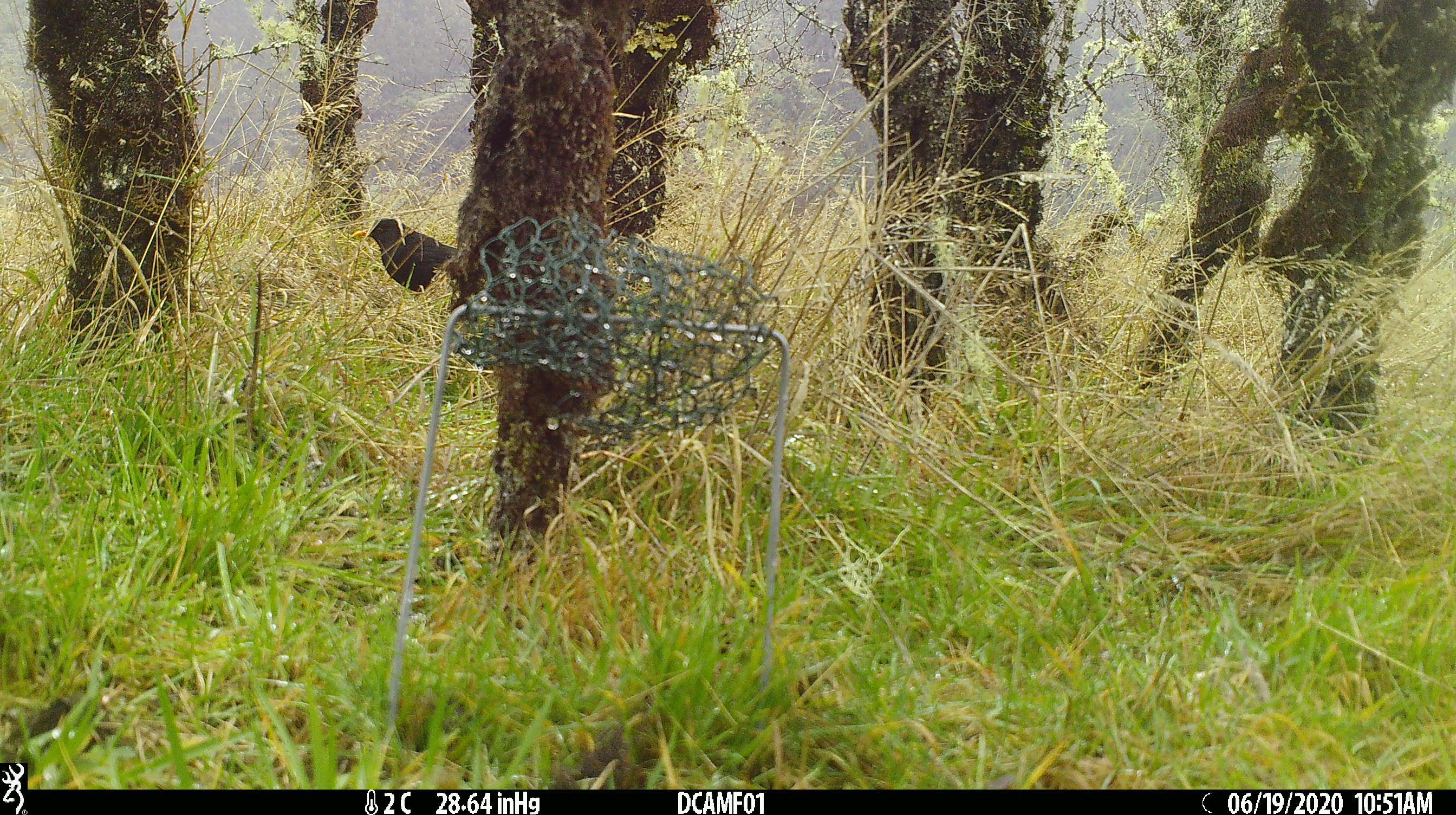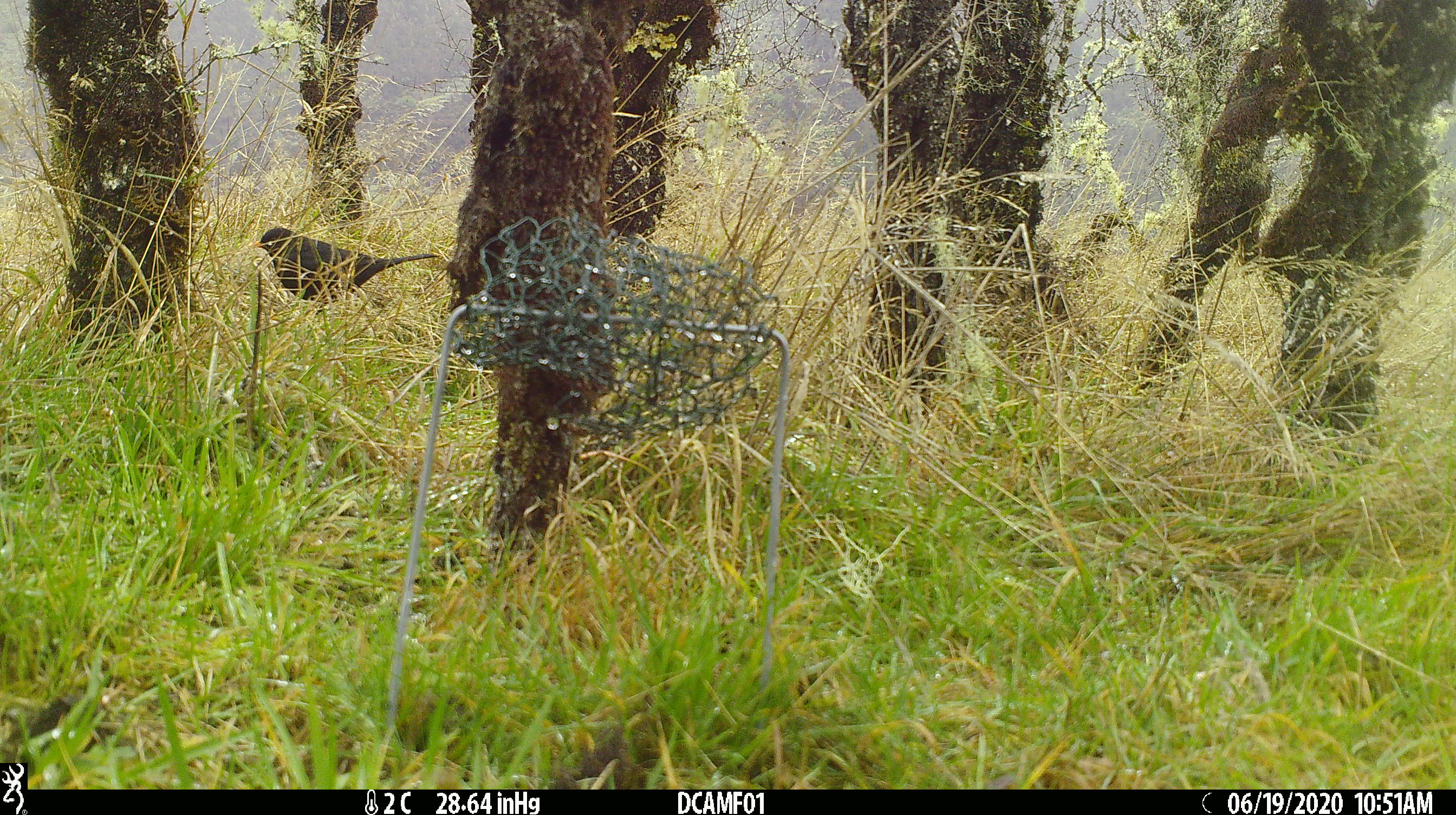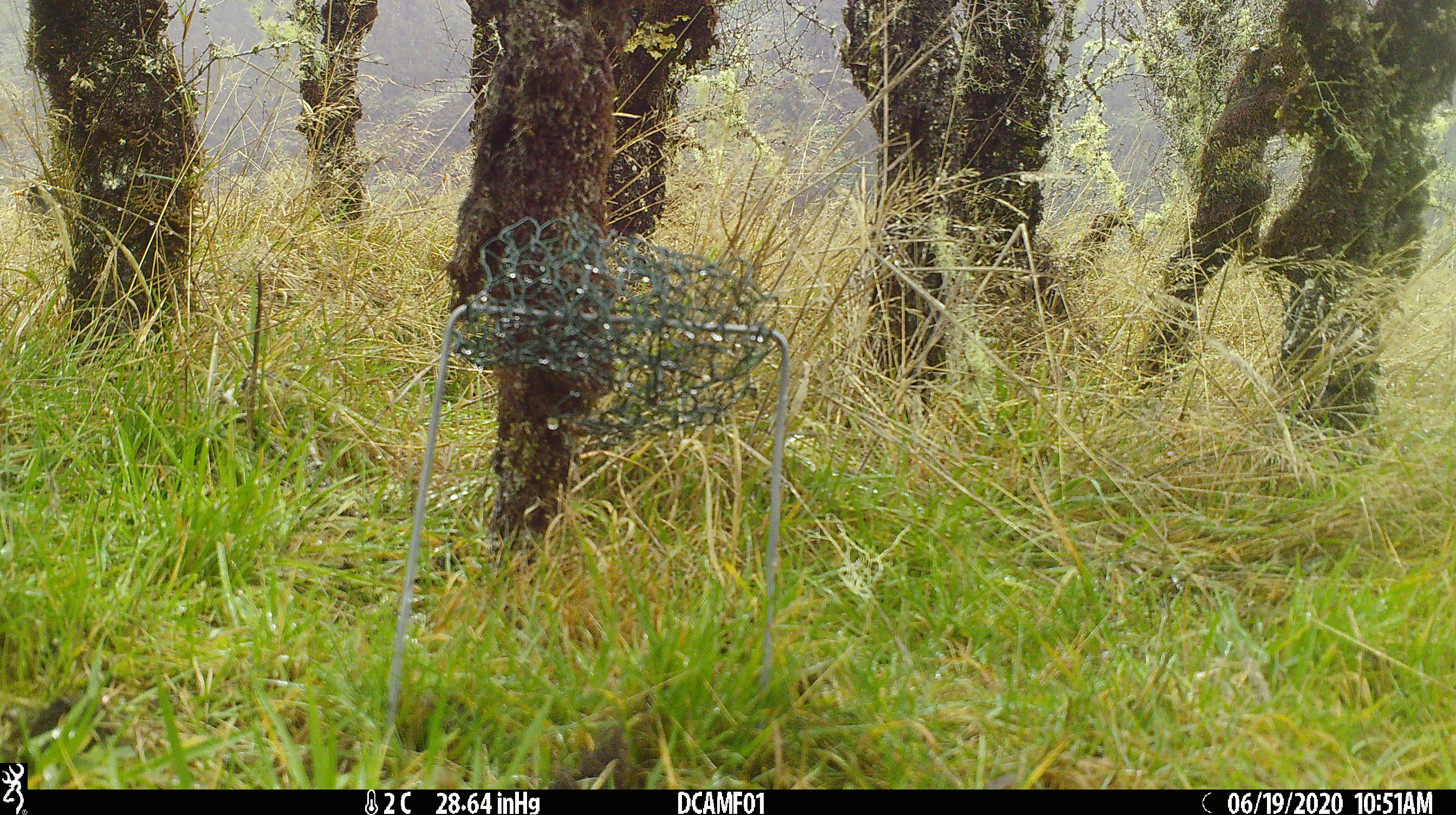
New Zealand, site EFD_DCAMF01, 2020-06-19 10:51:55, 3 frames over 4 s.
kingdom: Animalia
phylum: Chordata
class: Aves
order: Passeriformes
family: Turdidae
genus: Turdus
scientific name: Turdus merula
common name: eurasian blackbird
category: blackbird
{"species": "blackbird (eurasian blackbird) (Turdus merula)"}